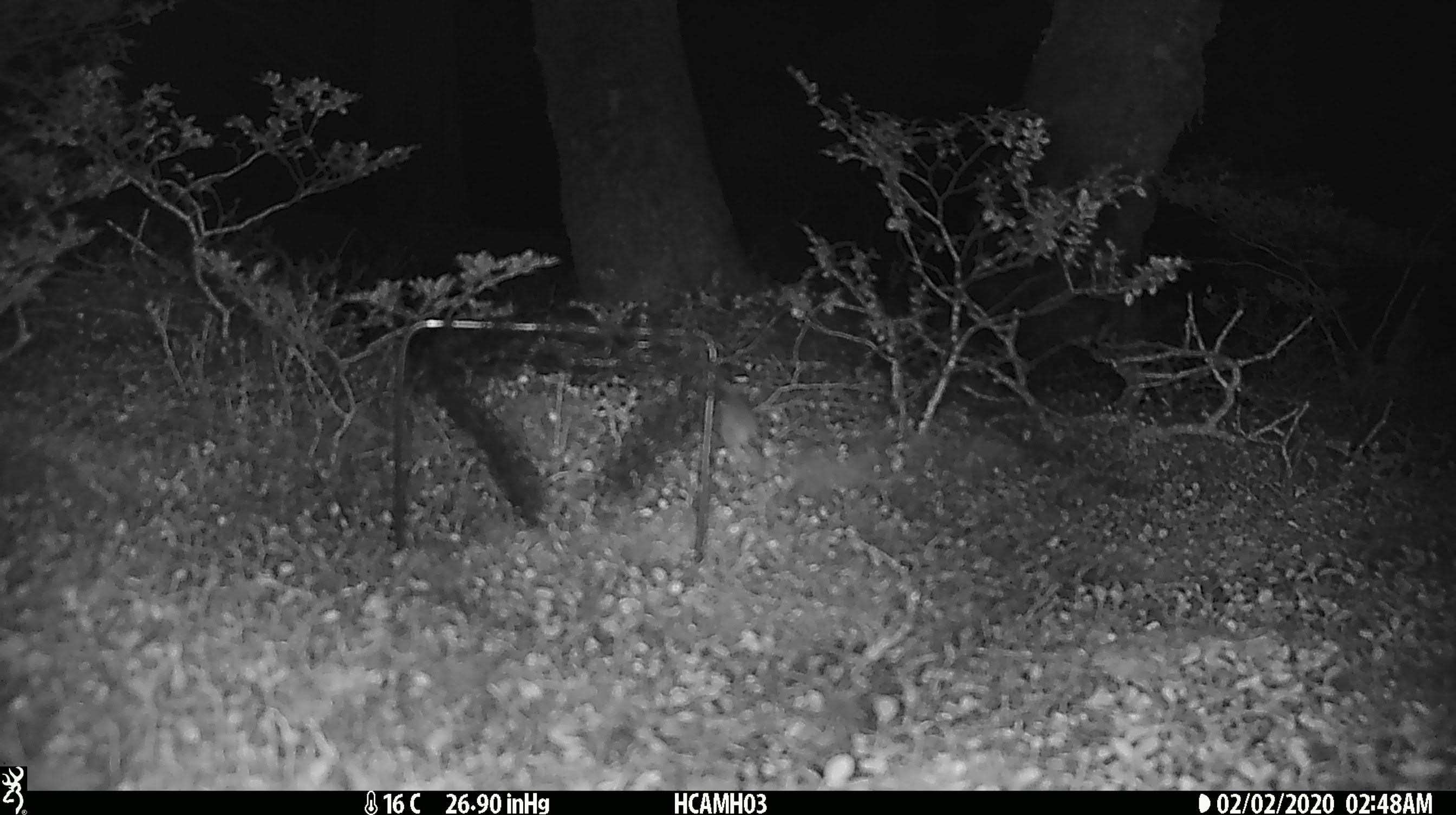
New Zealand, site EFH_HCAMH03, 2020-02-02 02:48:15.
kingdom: Animalia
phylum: Chordata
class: Mammalia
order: Rodentia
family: Muridae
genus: Mus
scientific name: Mus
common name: mouse